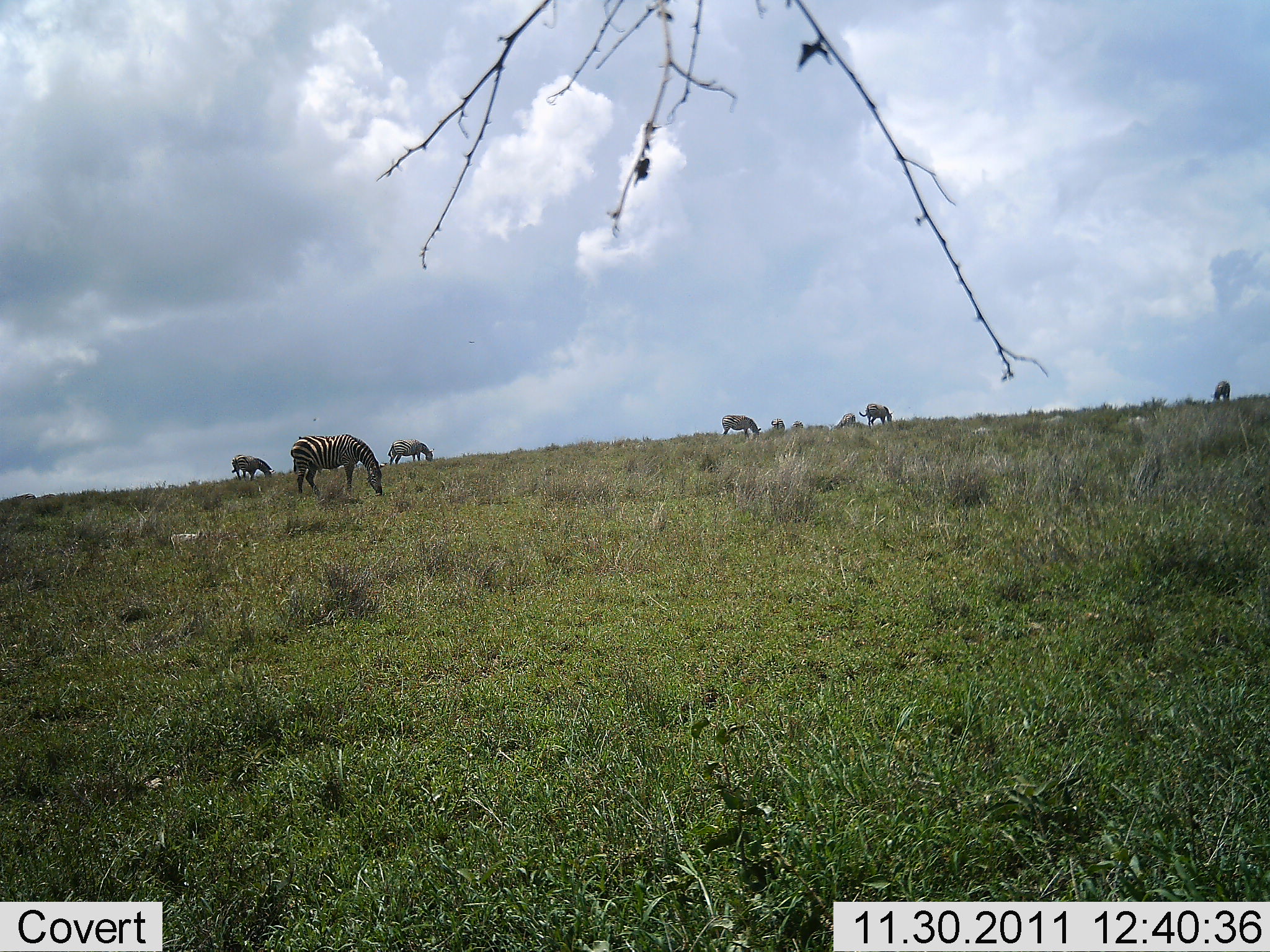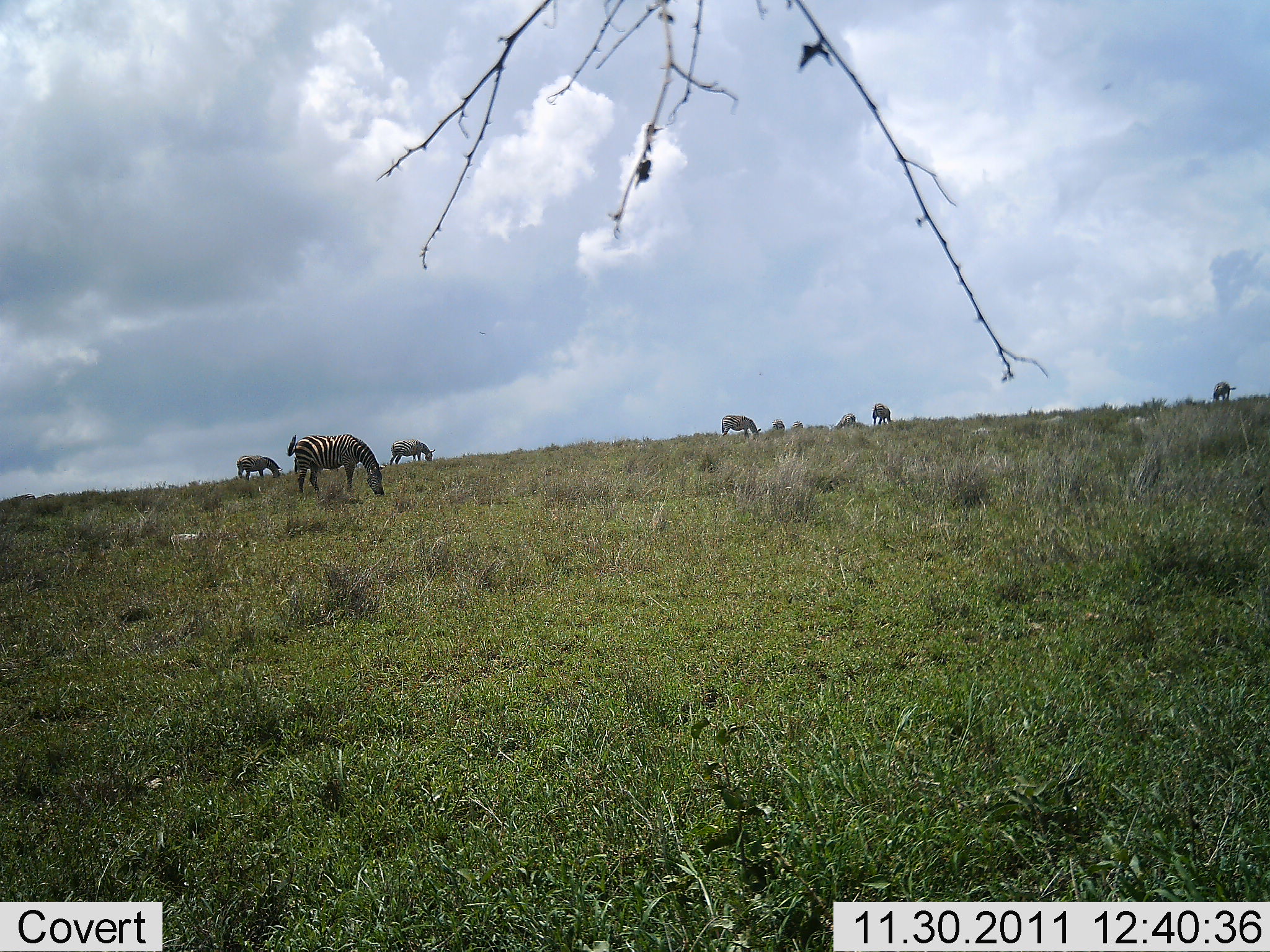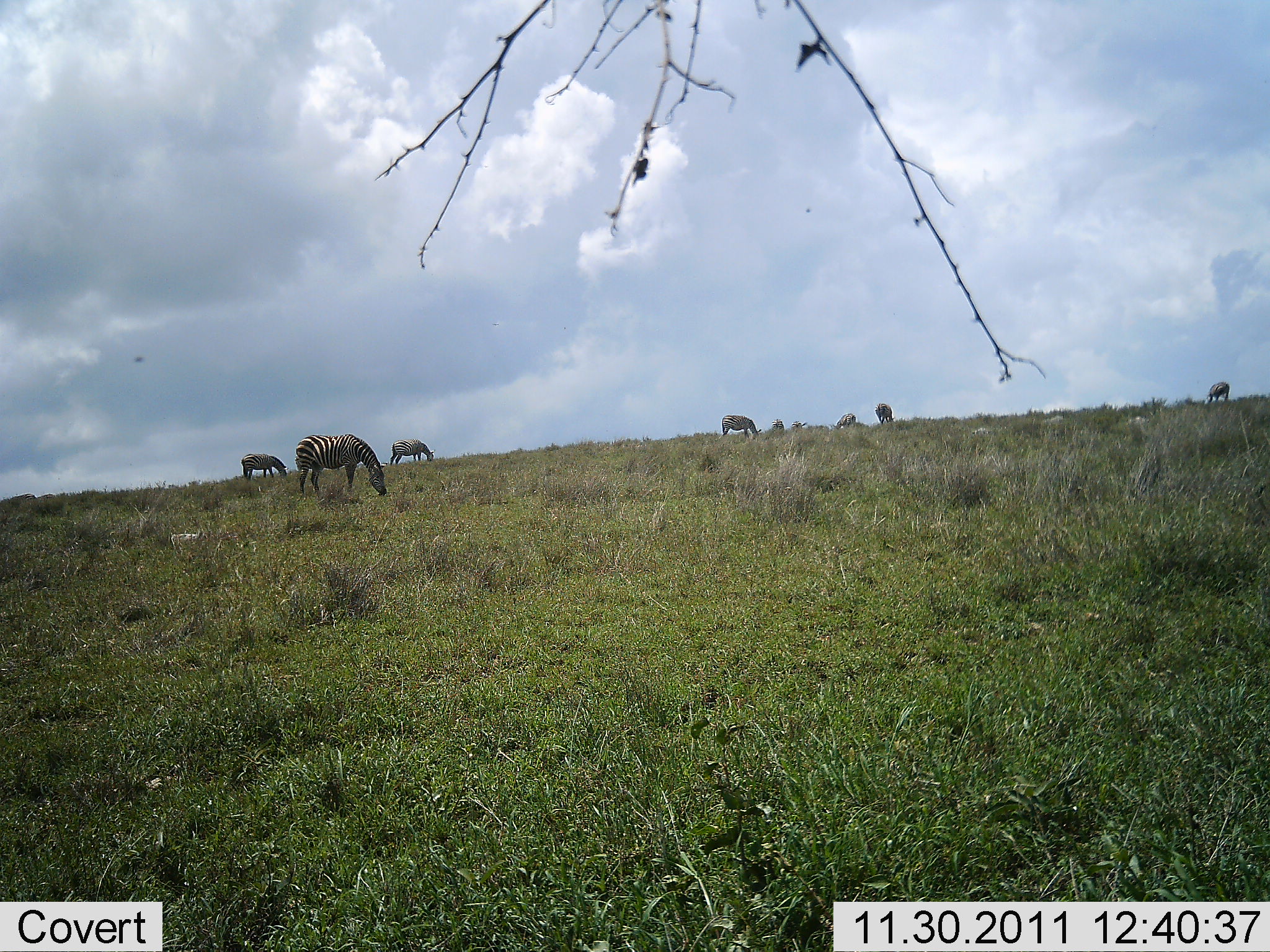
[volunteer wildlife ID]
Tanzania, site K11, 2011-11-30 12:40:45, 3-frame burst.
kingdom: Animalia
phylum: Chordata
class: Mammalia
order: Perissodactyla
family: Equidae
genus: Equus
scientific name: Equus quagga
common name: plains zebra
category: zebra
Zebra (plains zebra) (Equus quagga), count 7. Behavior (volunteer vote fractions): standing 33%, resting 0%, moving 17%, interacting 0%. Young present (vote fraction): 0%. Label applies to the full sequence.